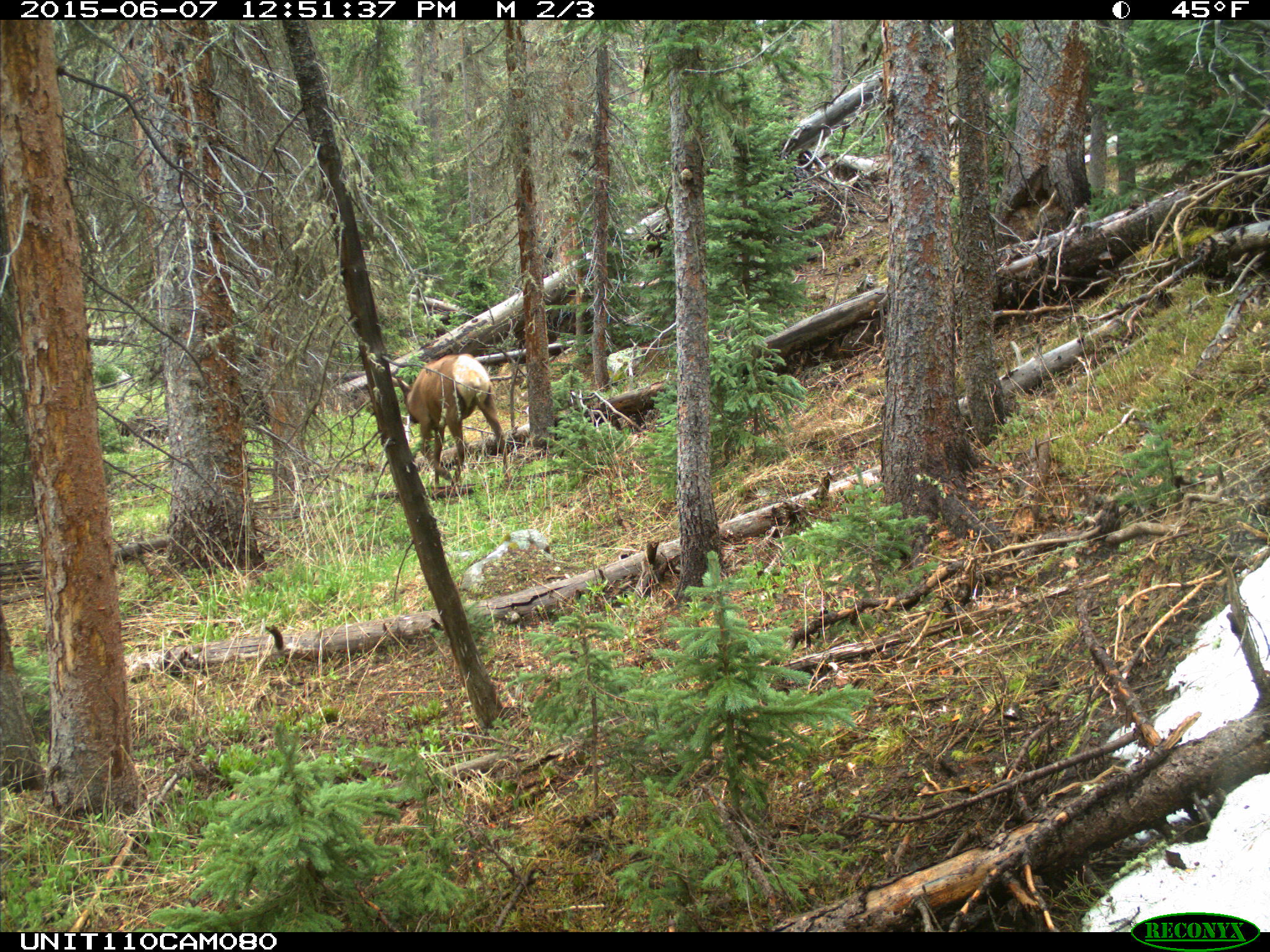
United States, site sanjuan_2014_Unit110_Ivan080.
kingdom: Animalia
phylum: Chordata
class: Mammalia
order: Artiodactyla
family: Cervidae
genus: Cervus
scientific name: Cervus elaphus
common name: red deer